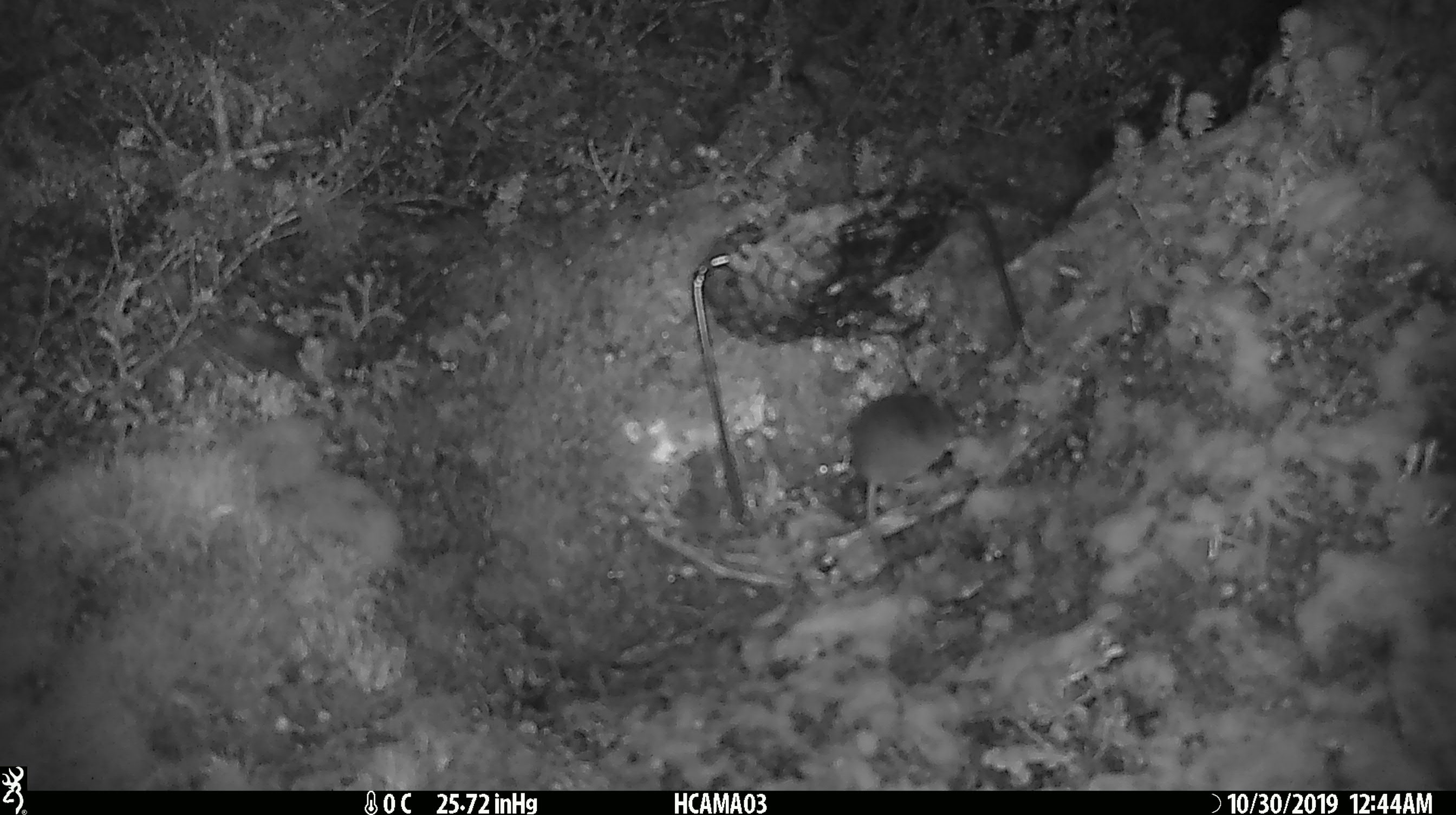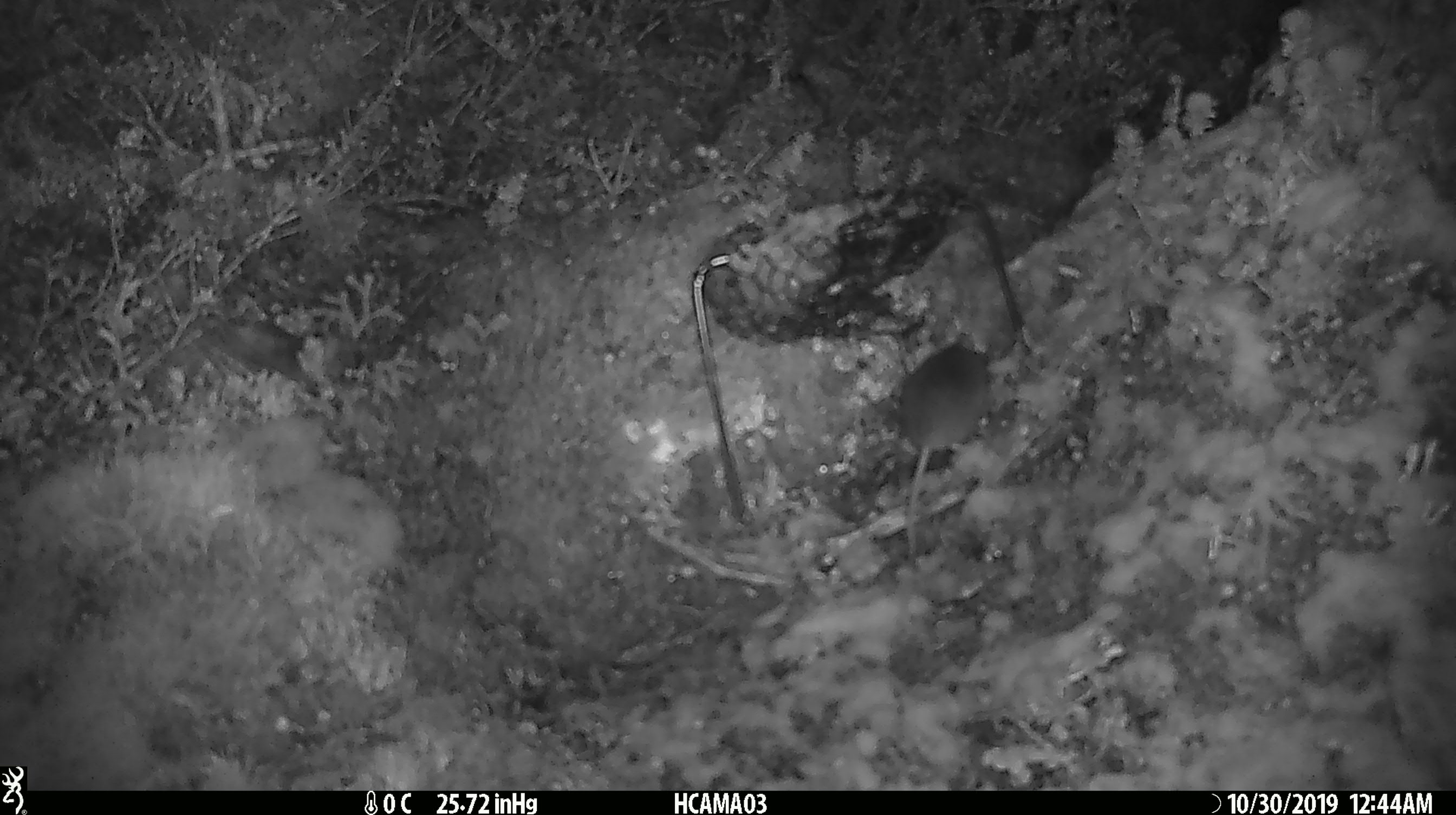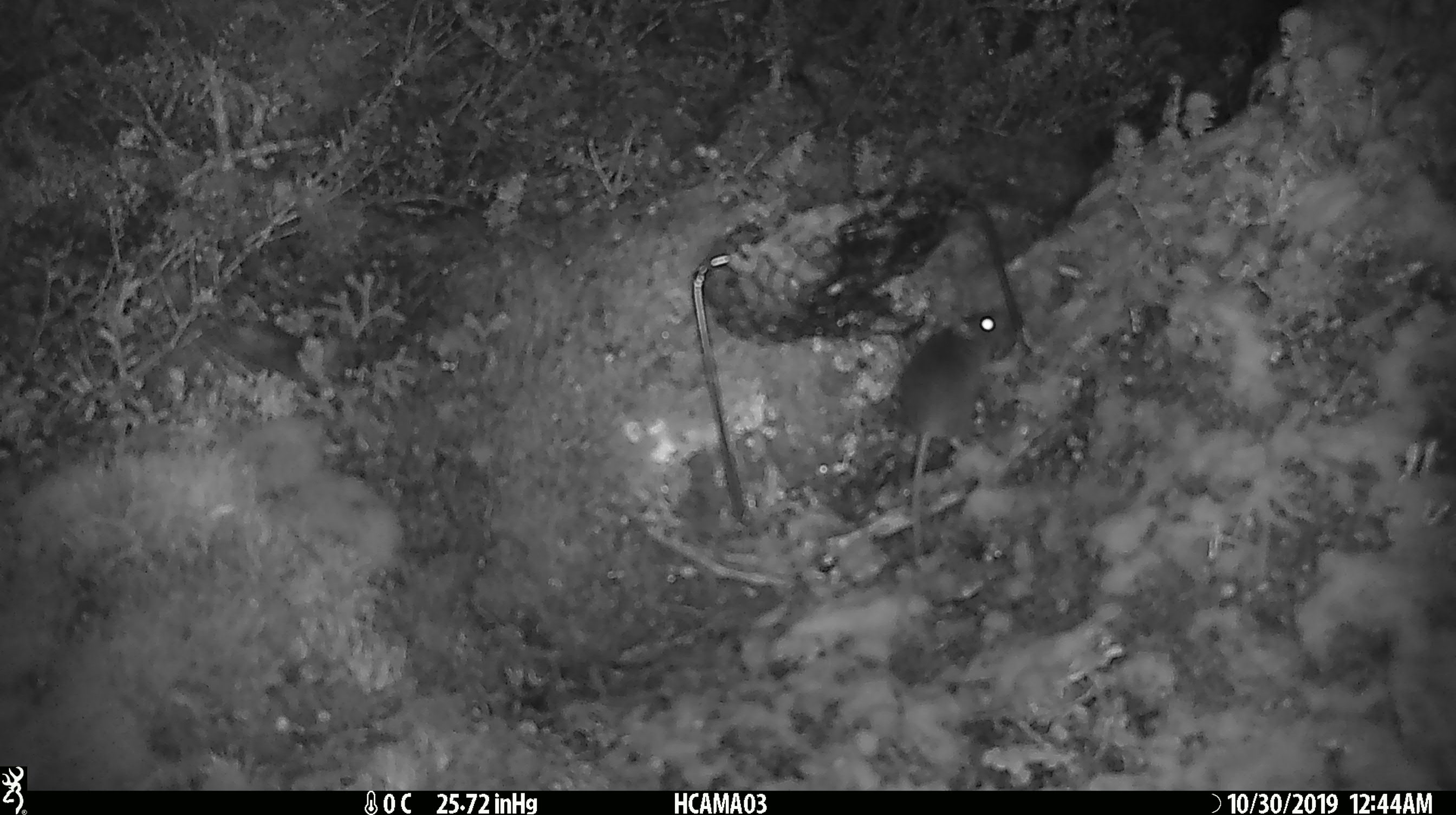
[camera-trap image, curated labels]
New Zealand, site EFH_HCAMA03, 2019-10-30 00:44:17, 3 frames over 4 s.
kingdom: Animalia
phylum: Chordata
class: Mammalia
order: Rodentia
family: Muridae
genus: Mus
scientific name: Mus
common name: mouse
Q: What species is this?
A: Mouse (Mus).